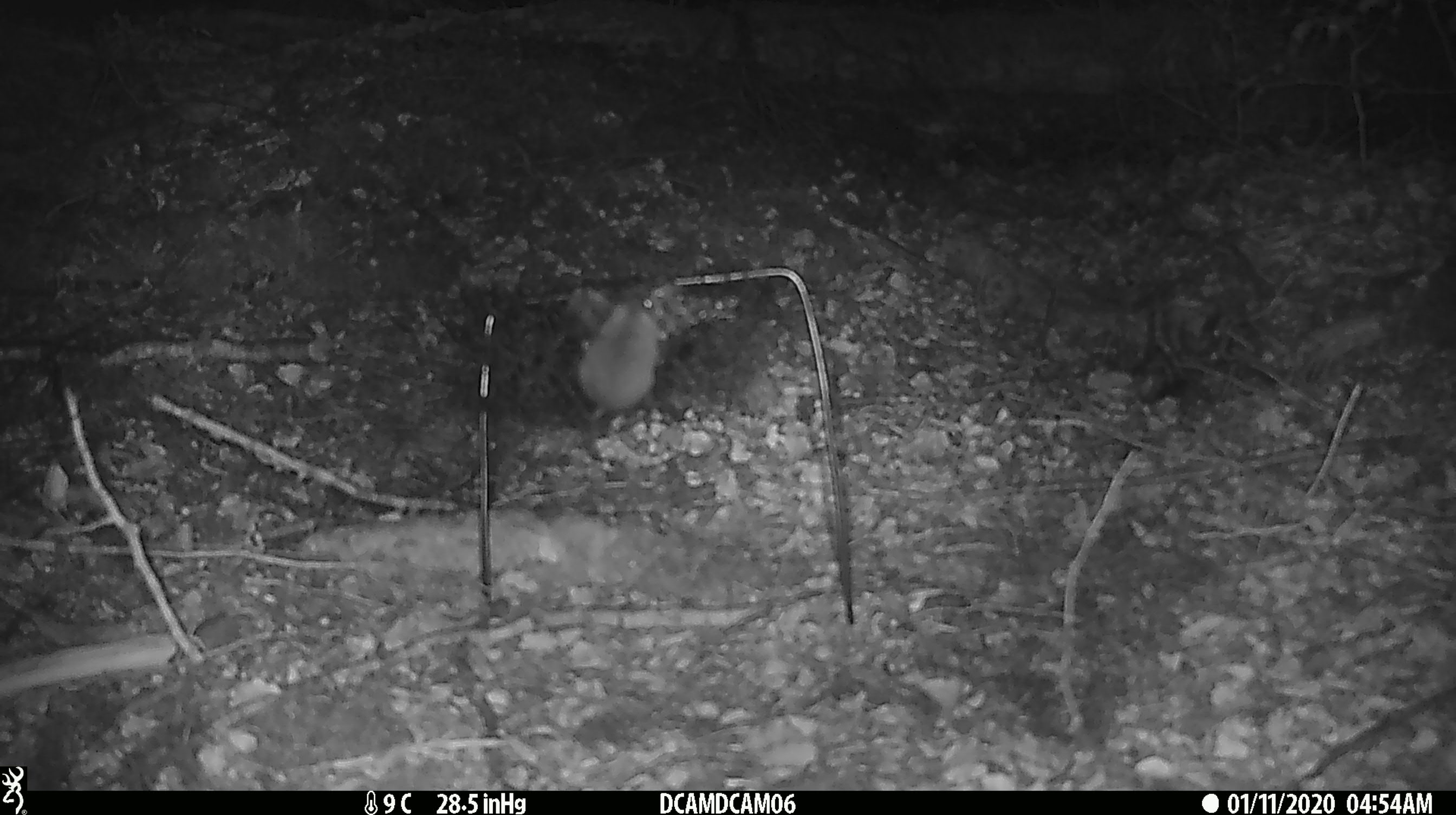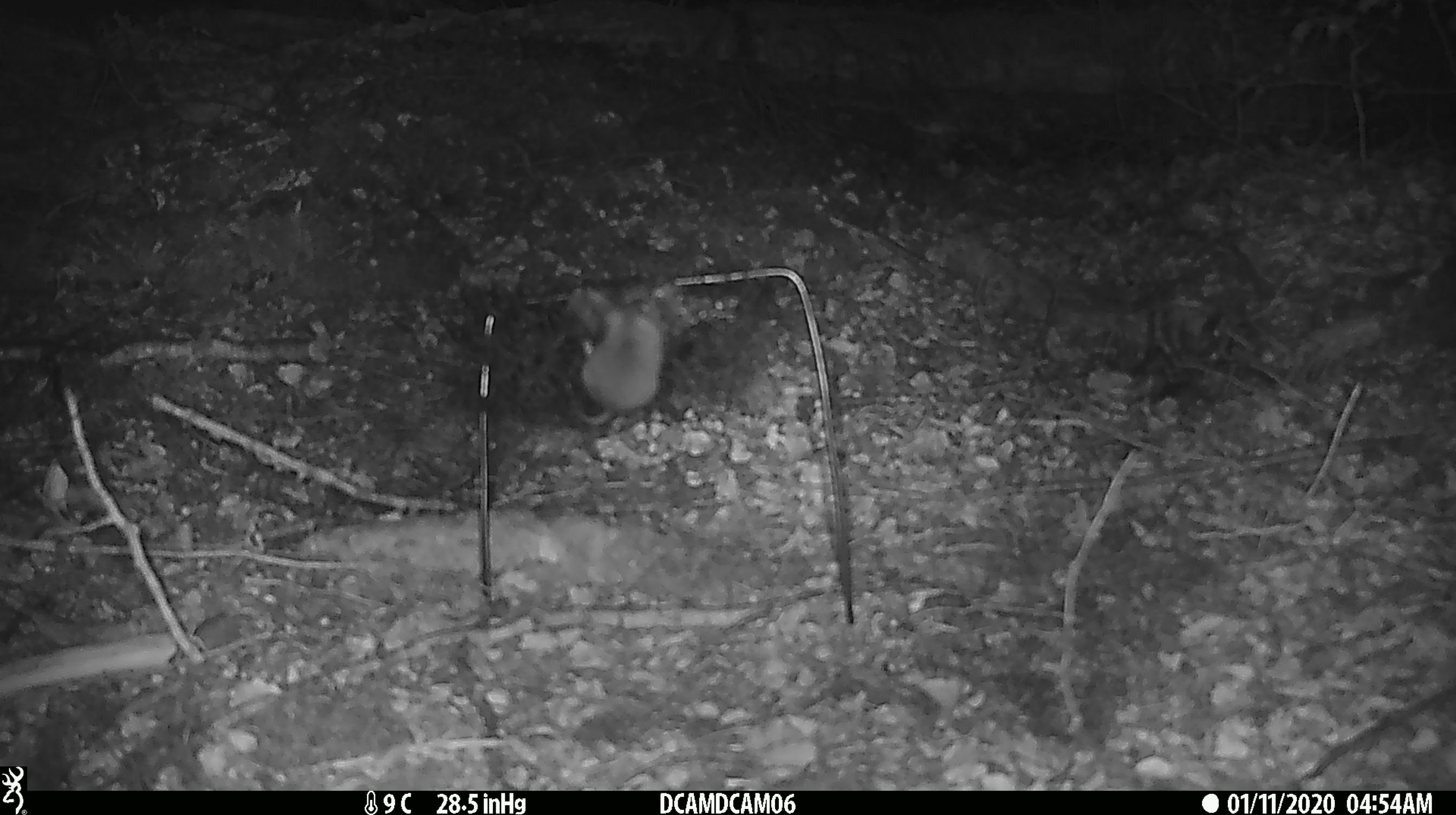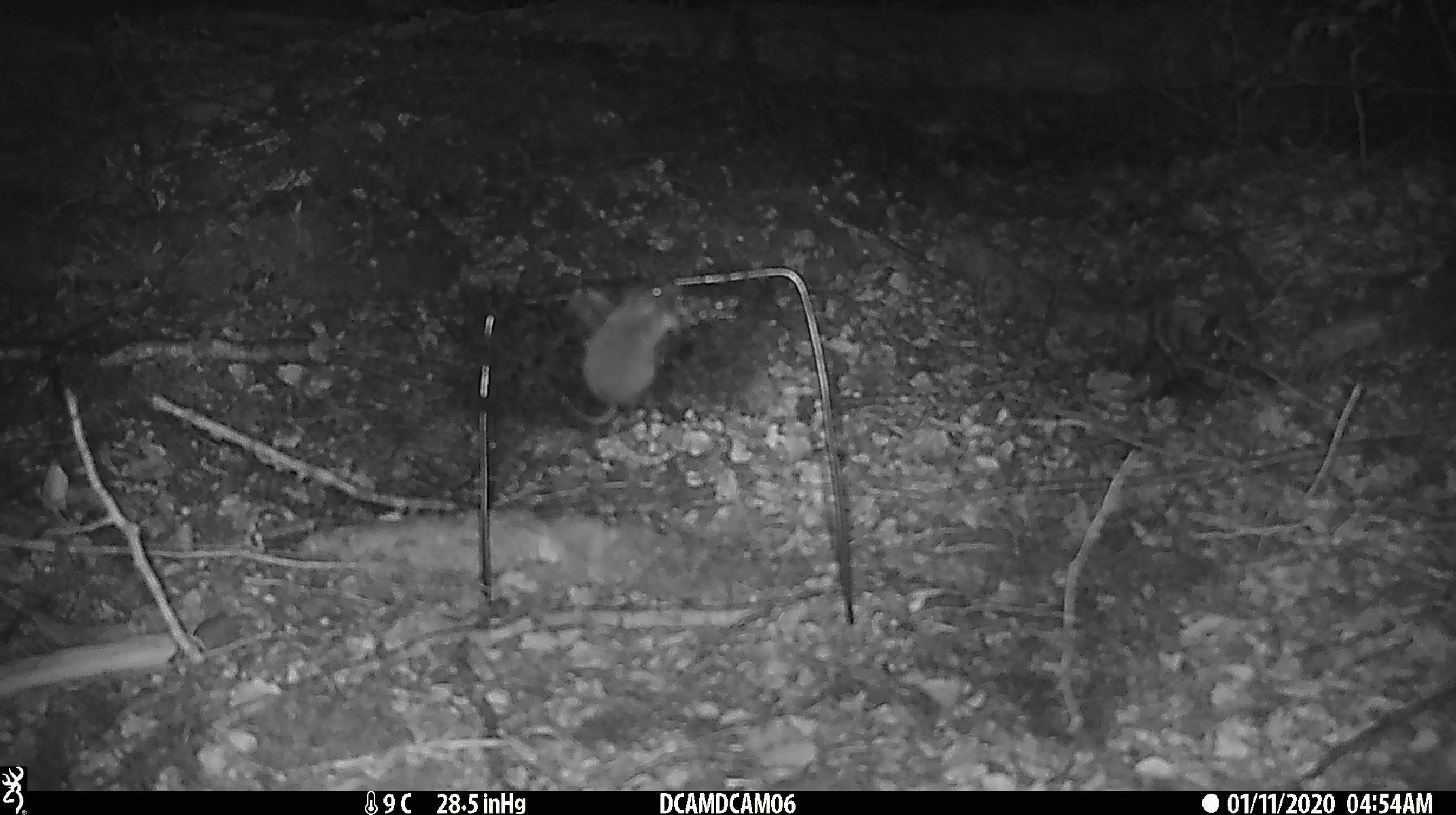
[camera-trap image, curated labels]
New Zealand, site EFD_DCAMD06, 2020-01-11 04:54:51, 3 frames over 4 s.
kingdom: Animalia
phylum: Chordata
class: Mammalia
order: Rodentia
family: Muridae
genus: Mus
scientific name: Mus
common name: mouse